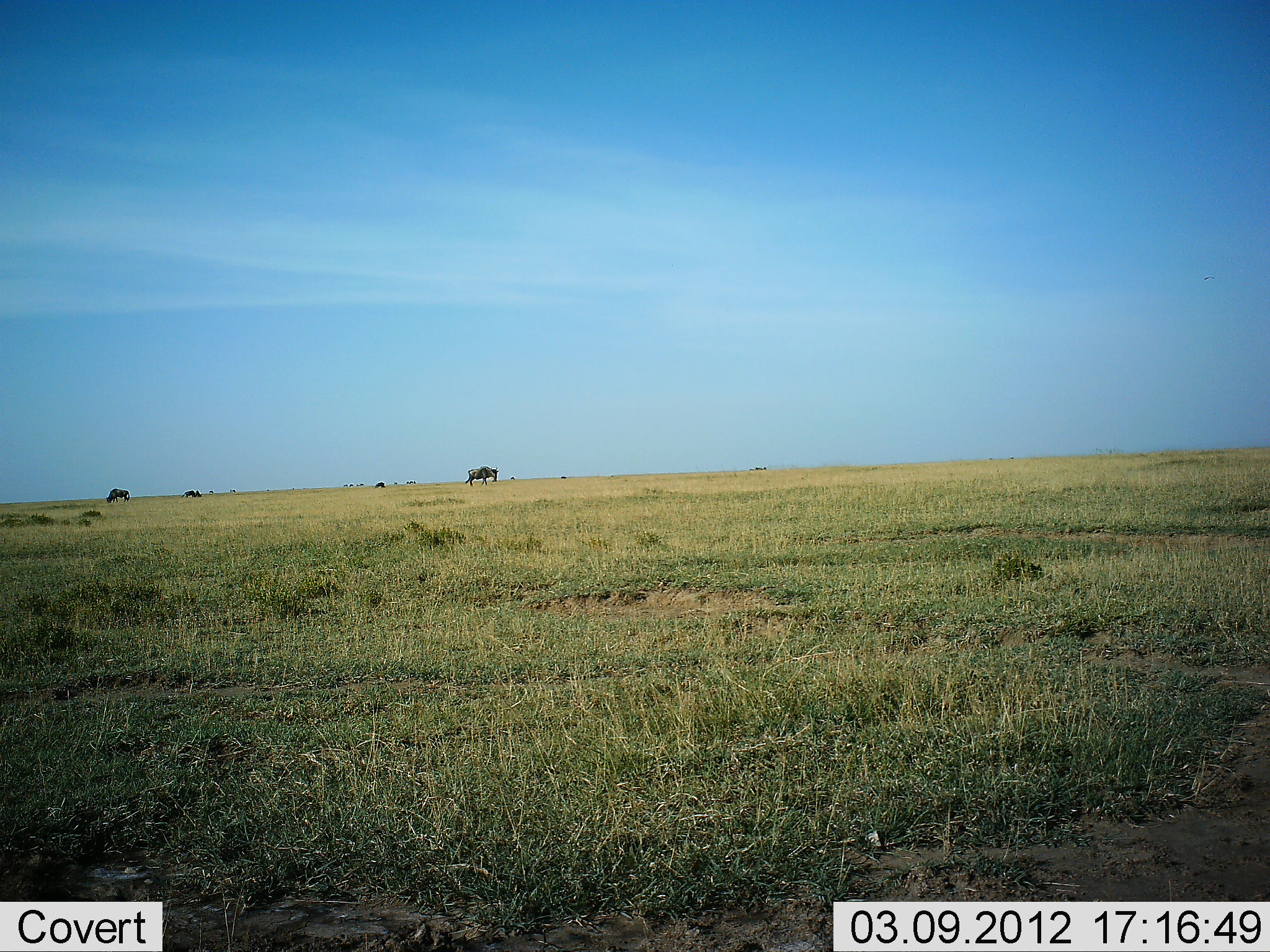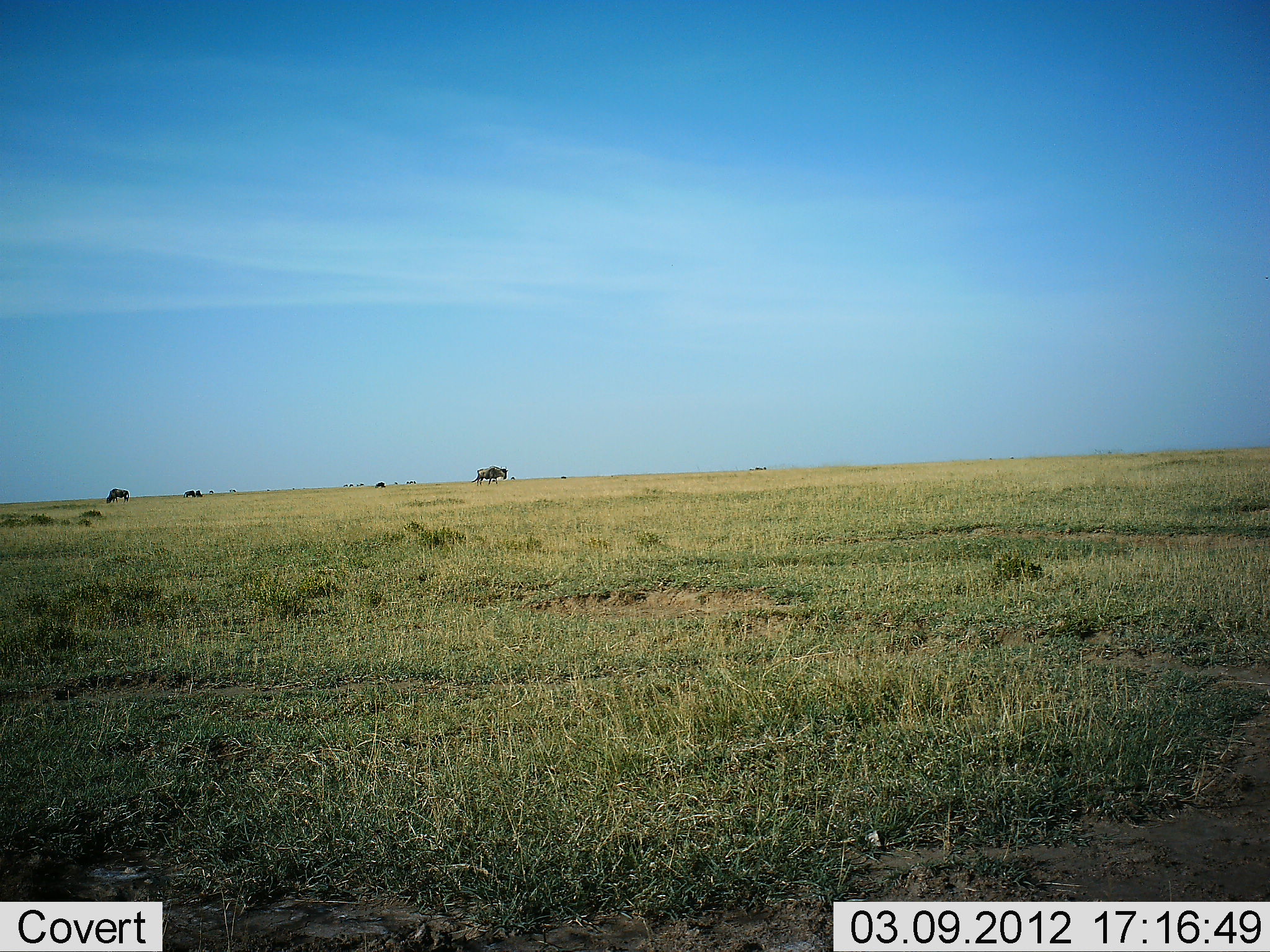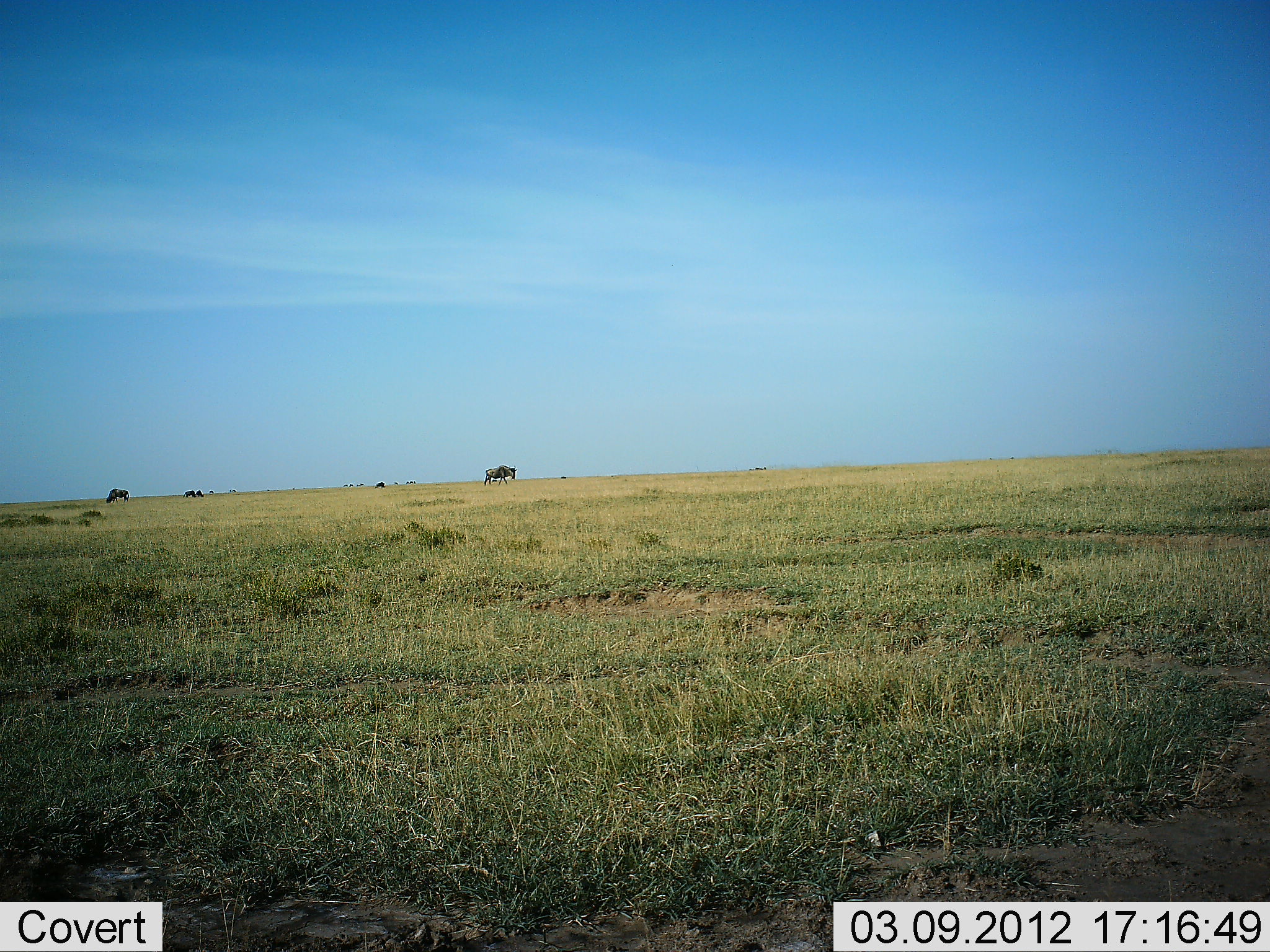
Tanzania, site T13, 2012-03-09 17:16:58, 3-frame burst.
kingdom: Animalia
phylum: Chordata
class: Mammalia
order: Artiodactyla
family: Bovidae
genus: Connochaetes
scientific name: Connochaetes taurinus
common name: blue wildebeest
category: wildebeest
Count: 4.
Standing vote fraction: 36%.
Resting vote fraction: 0%.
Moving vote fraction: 93%.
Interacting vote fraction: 0%.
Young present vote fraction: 0%.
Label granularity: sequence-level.